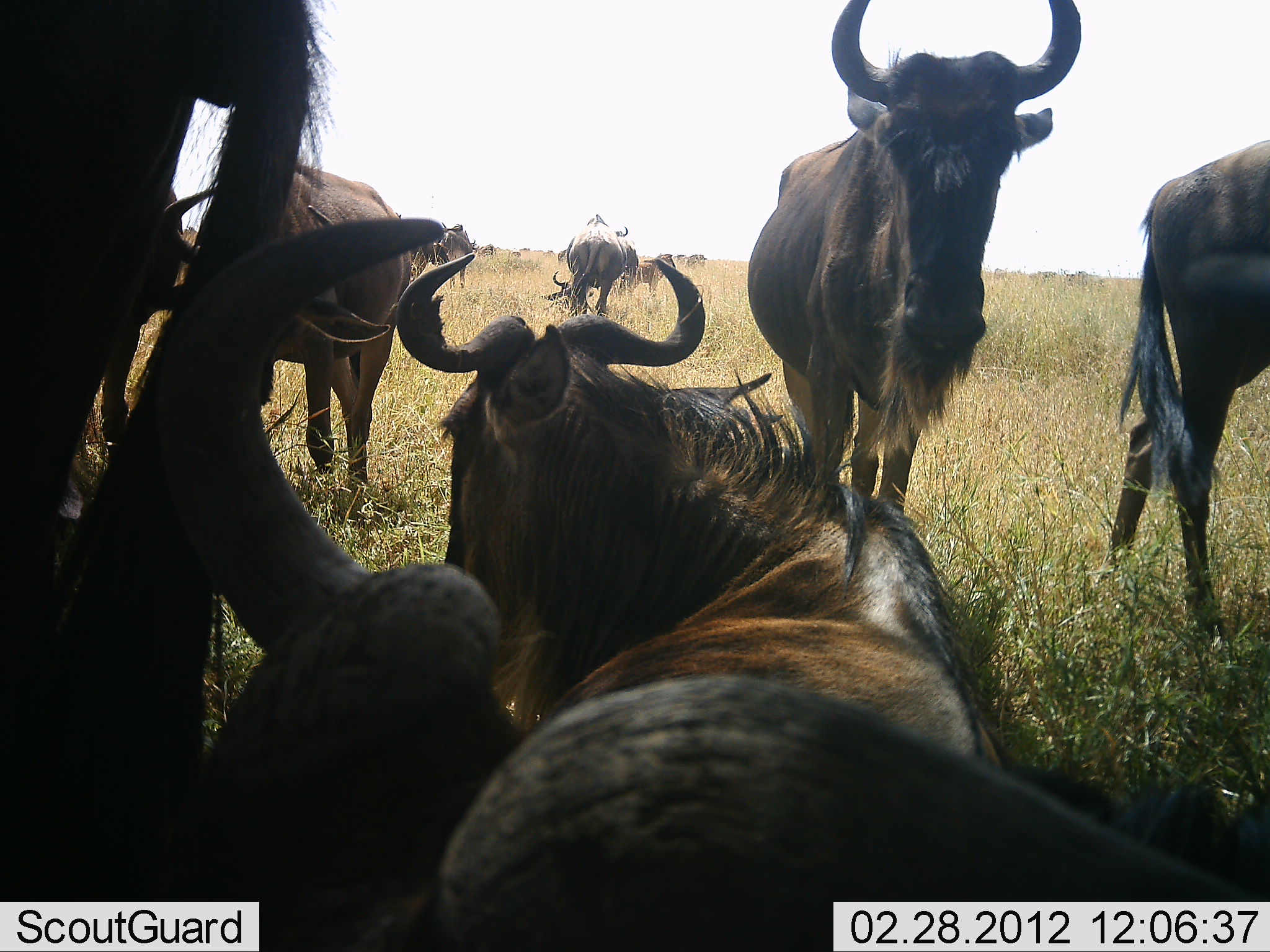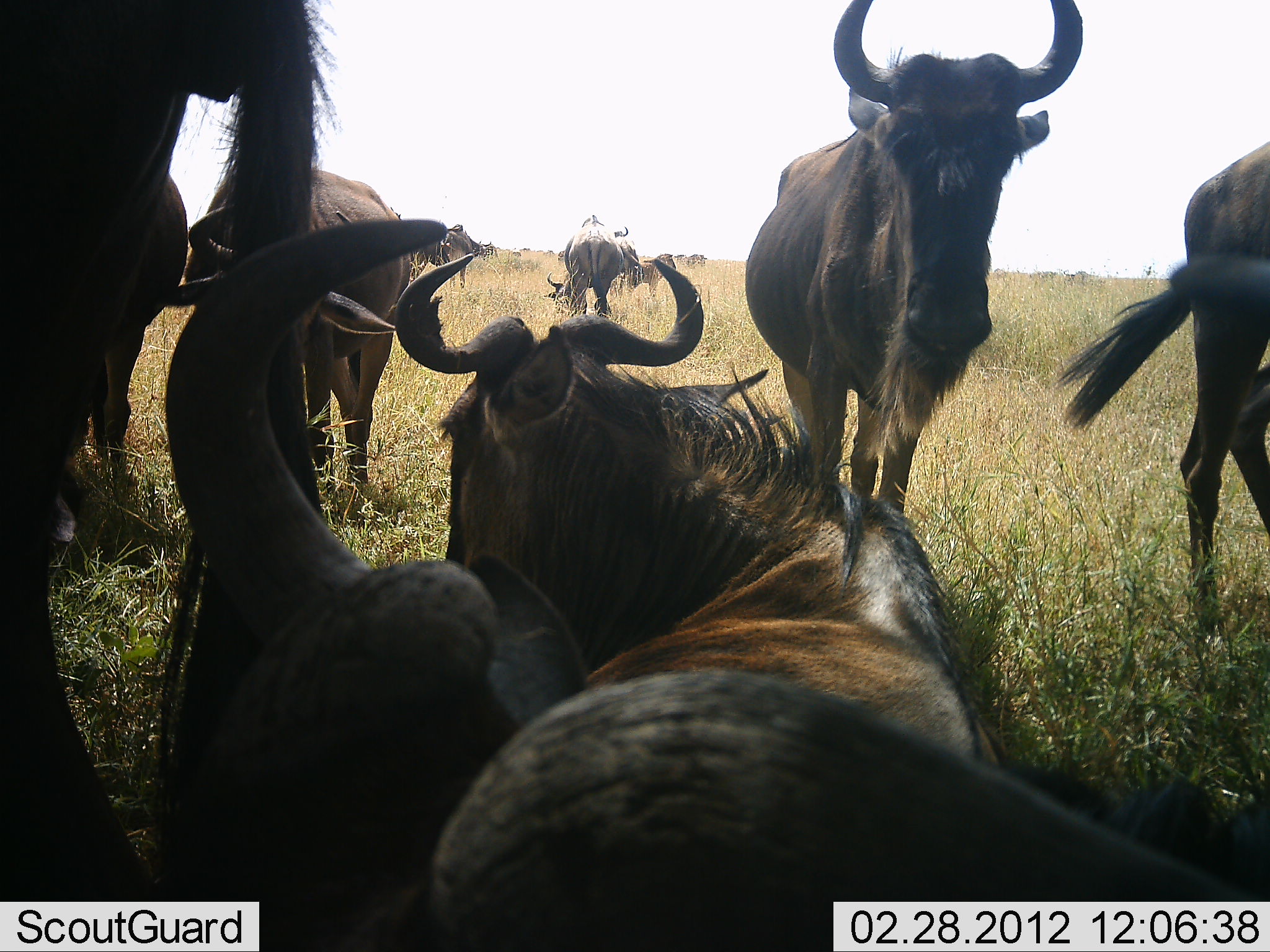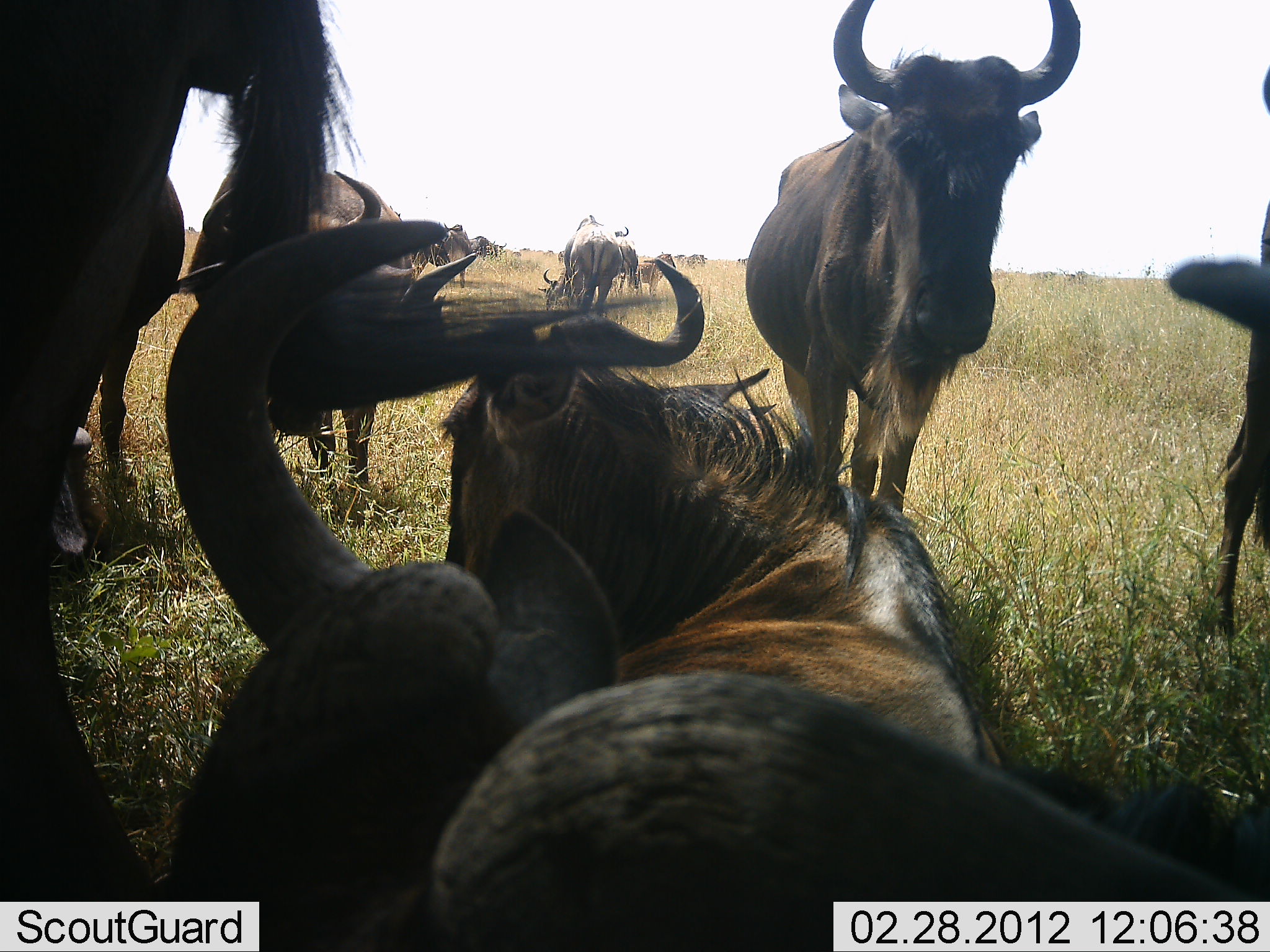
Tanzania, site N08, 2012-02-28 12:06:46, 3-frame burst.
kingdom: Animalia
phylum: Chordata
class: Mammalia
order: Artiodactyla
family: Bovidae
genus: Connochaetes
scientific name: Connochaetes taurinus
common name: blue wildebeest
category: wildebeest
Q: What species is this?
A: Wildebeest (blue wildebeest) (Connochaetes taurinus).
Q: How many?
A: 11-50.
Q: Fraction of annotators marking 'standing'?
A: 94%.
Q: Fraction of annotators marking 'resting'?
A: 94%.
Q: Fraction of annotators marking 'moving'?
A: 19%.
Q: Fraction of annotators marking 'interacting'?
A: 0%.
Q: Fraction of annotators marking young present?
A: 12%.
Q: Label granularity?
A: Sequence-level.